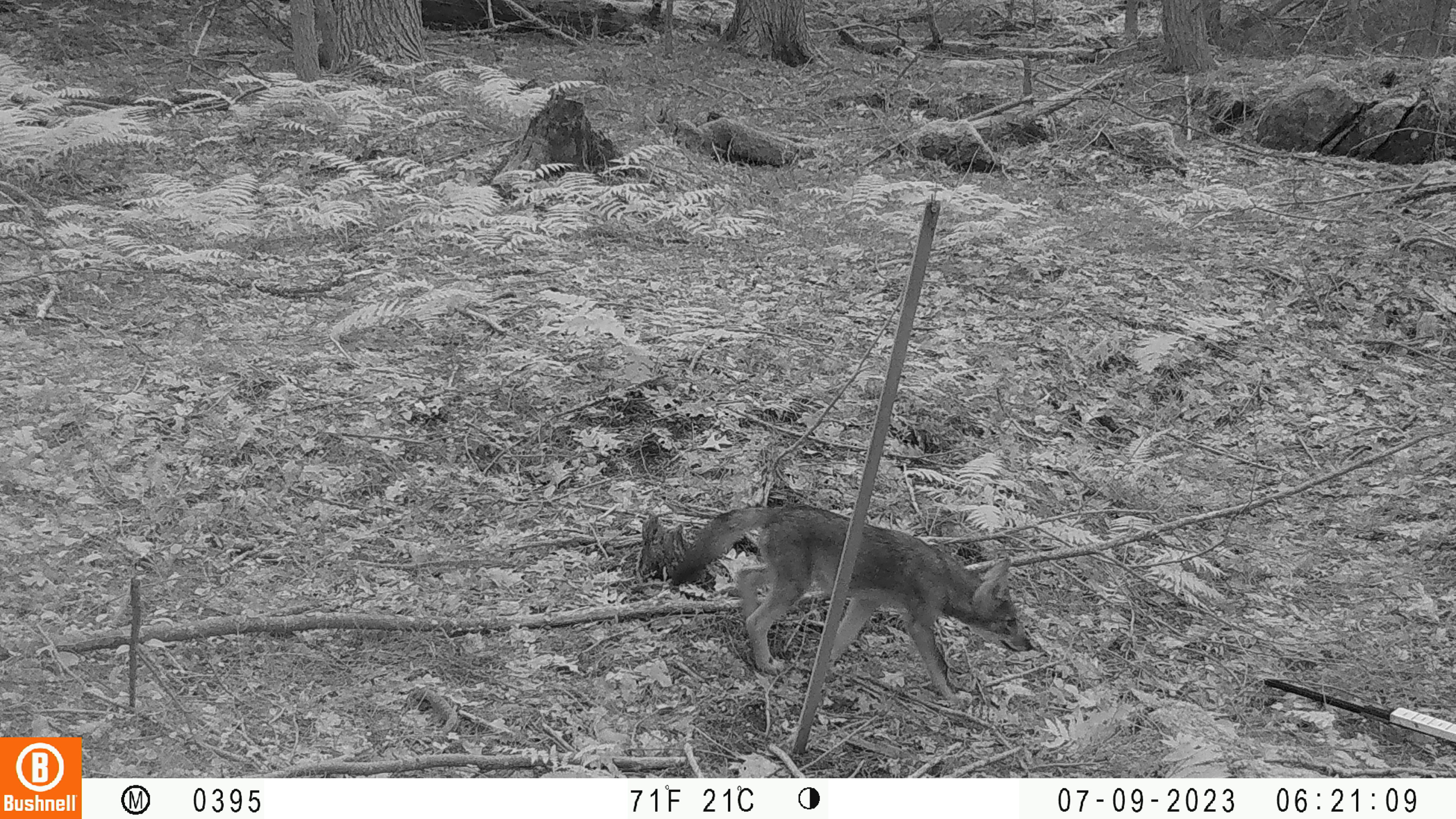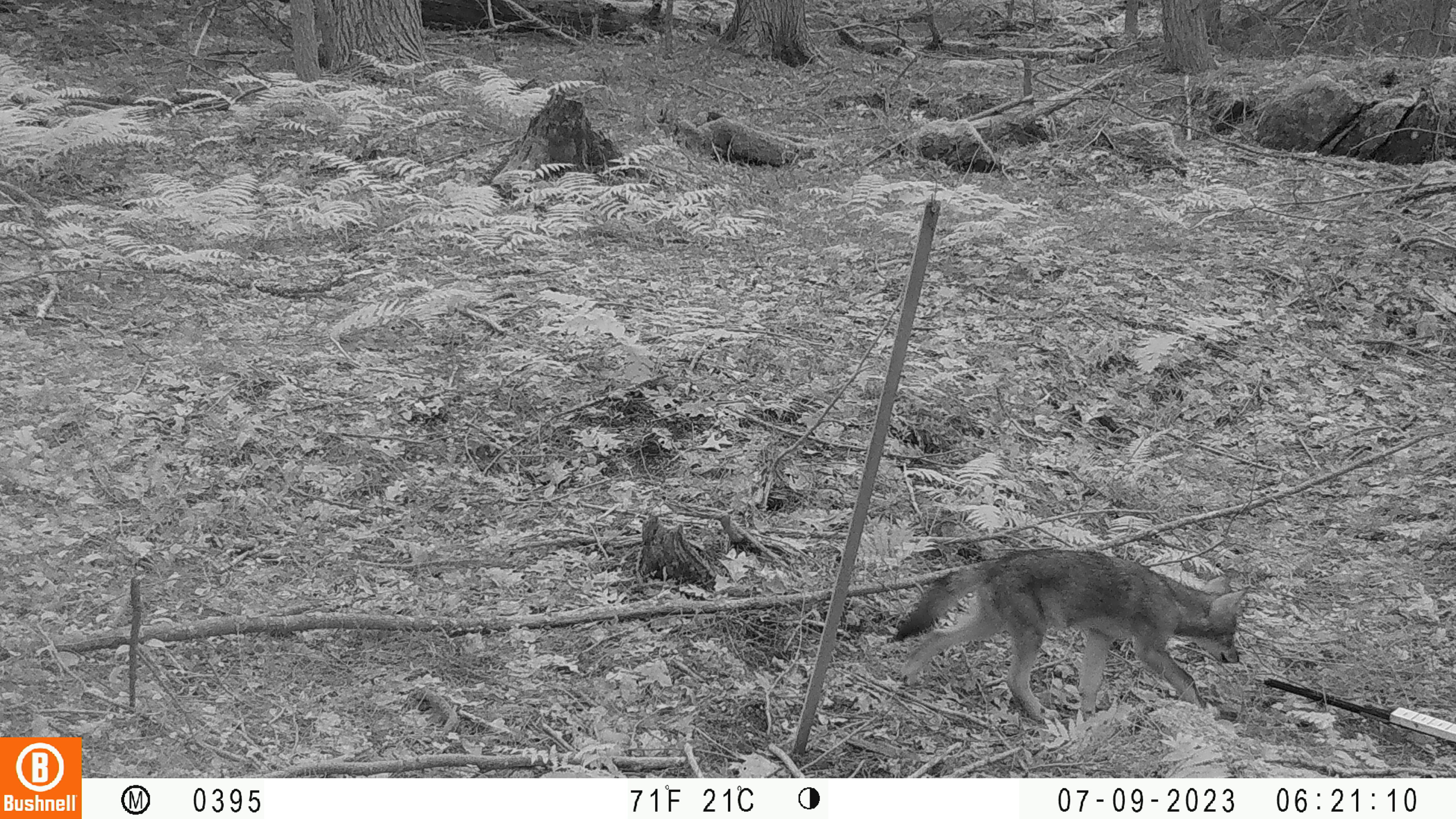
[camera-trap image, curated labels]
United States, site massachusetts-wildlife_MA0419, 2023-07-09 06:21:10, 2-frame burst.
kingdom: Animalia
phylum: Chordata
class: Mammalia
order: Carnivora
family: Canidae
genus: Urocyon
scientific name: Urocyon cinereoargenteus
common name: gray fox